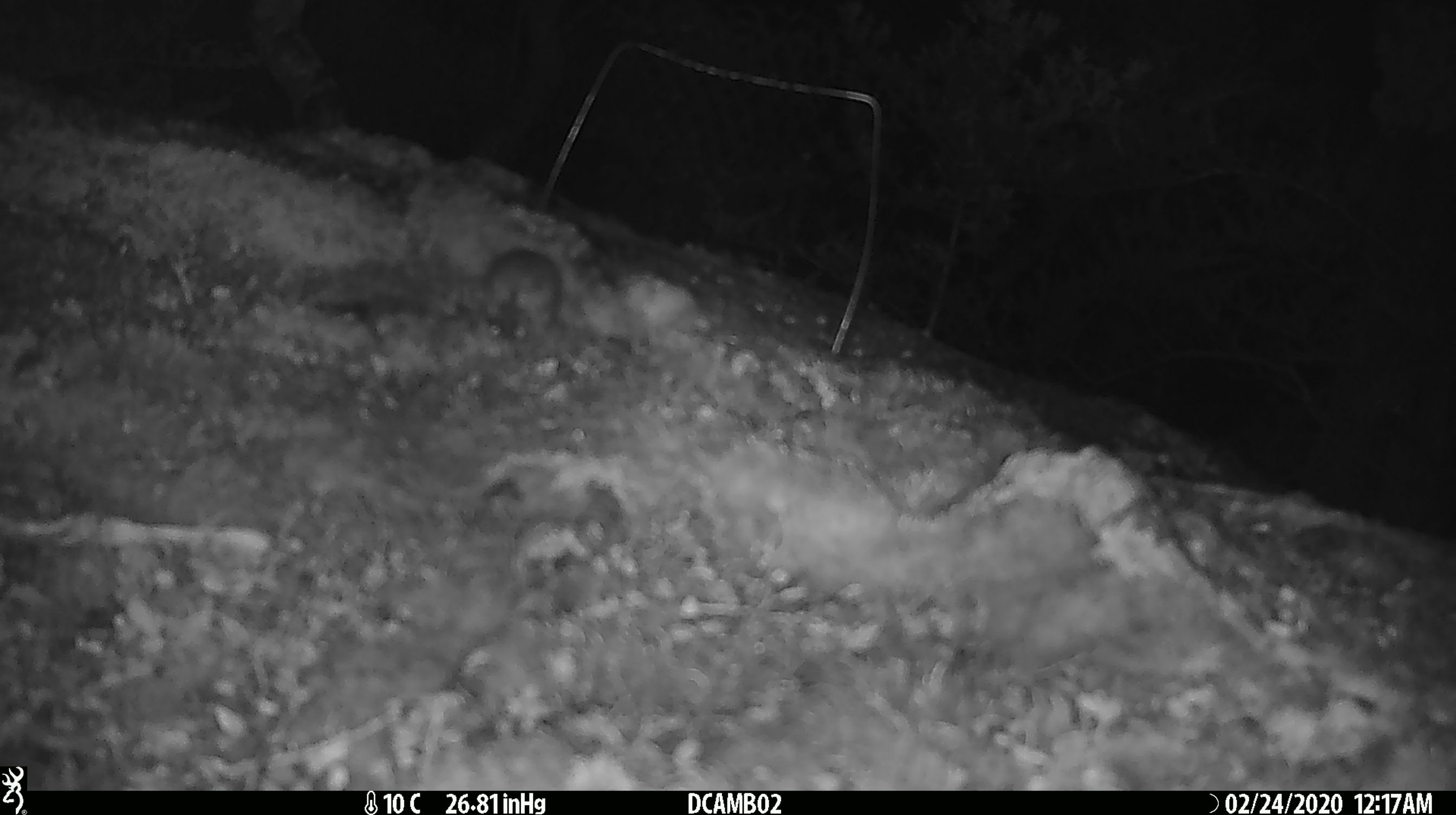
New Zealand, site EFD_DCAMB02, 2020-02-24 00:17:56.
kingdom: Animalia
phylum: Chordata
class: Mammalia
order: Rodentia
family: Muridae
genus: Mus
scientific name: Mus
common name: mouse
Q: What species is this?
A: Mouse (Mus).